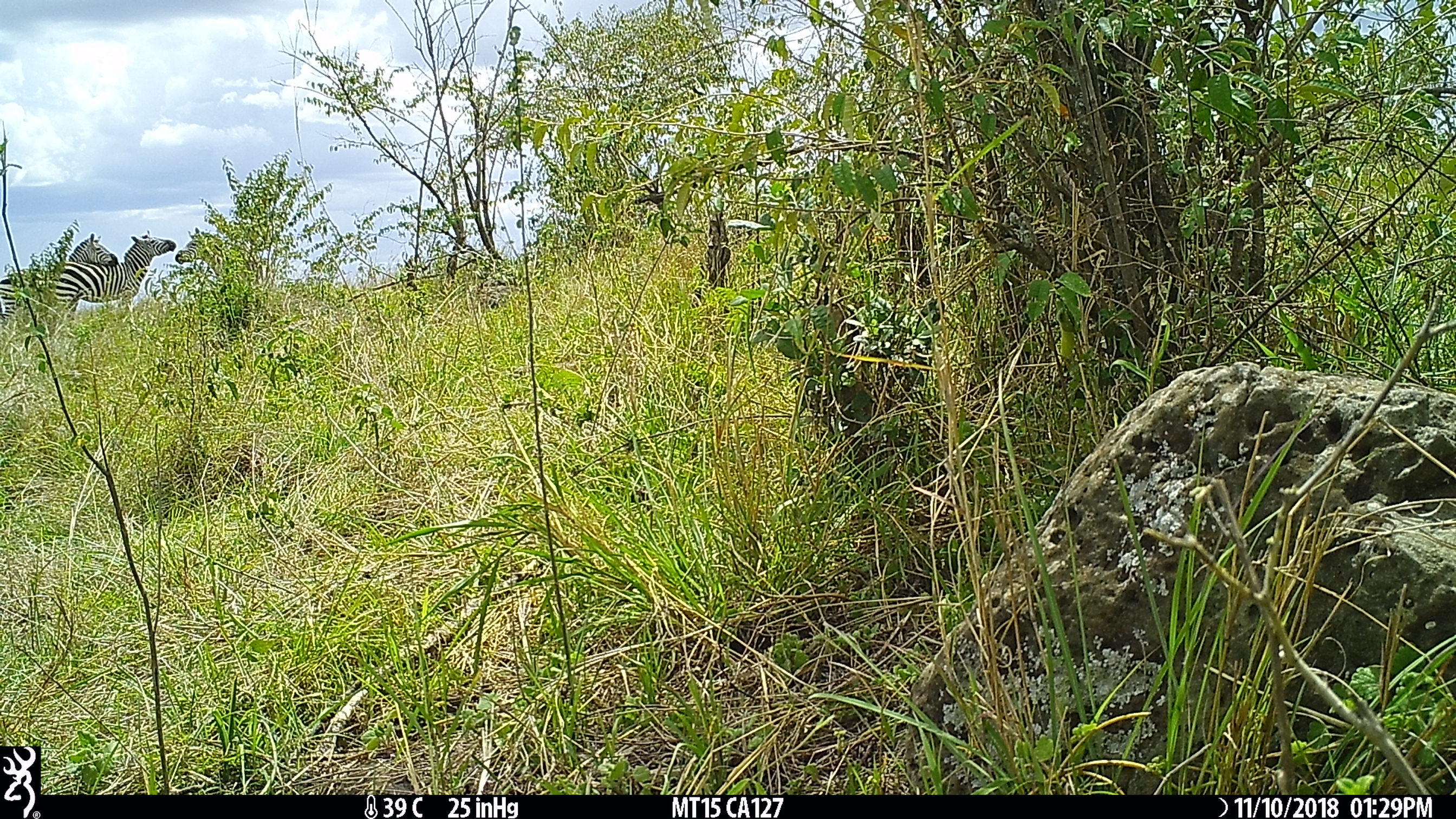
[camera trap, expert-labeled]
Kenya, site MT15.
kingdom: Animalia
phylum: Chordata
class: Mammalia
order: Perissodactyla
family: Equidae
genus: Equus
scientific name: Equus quagga burchellii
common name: burchell's zebra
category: zebra